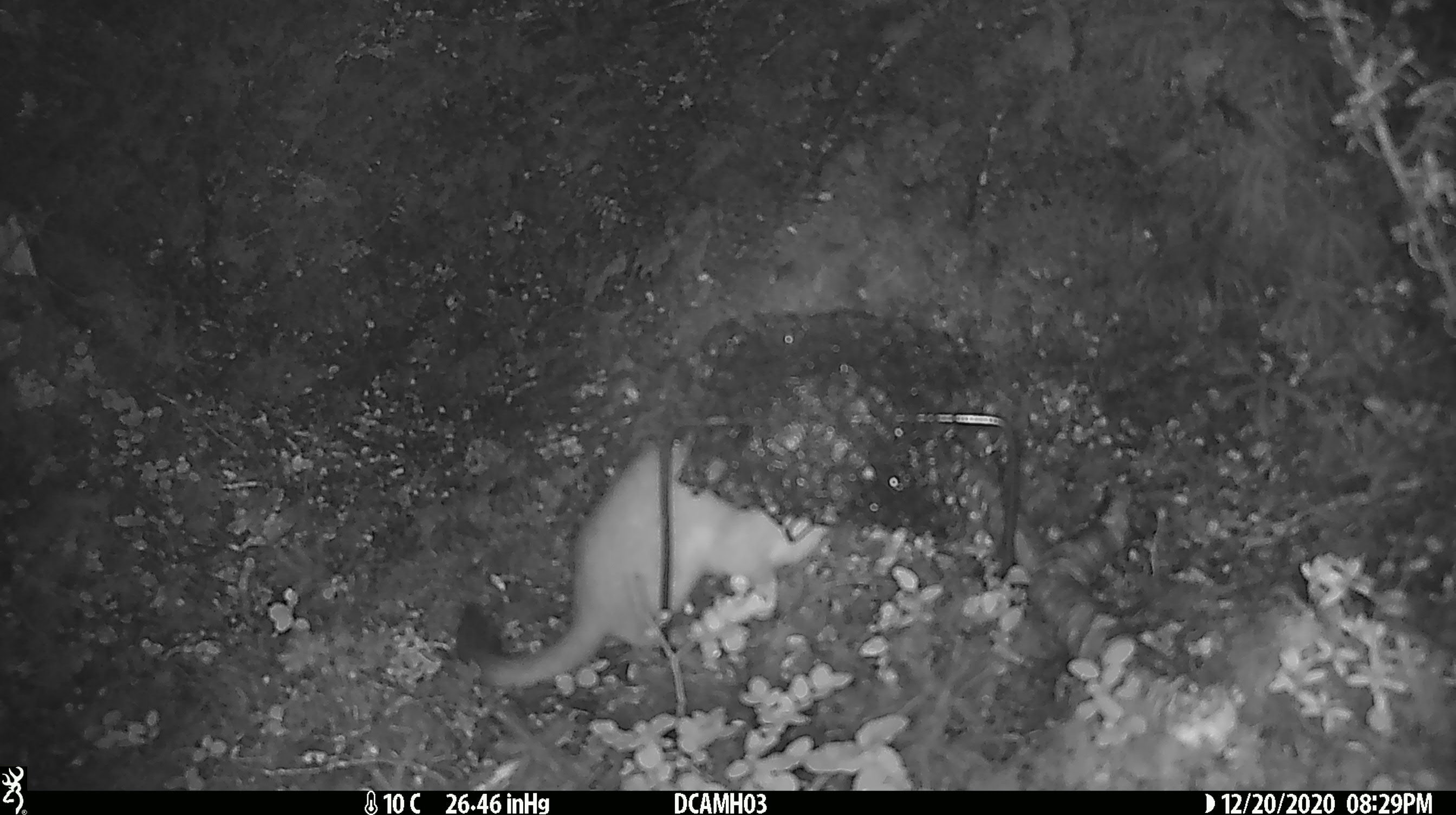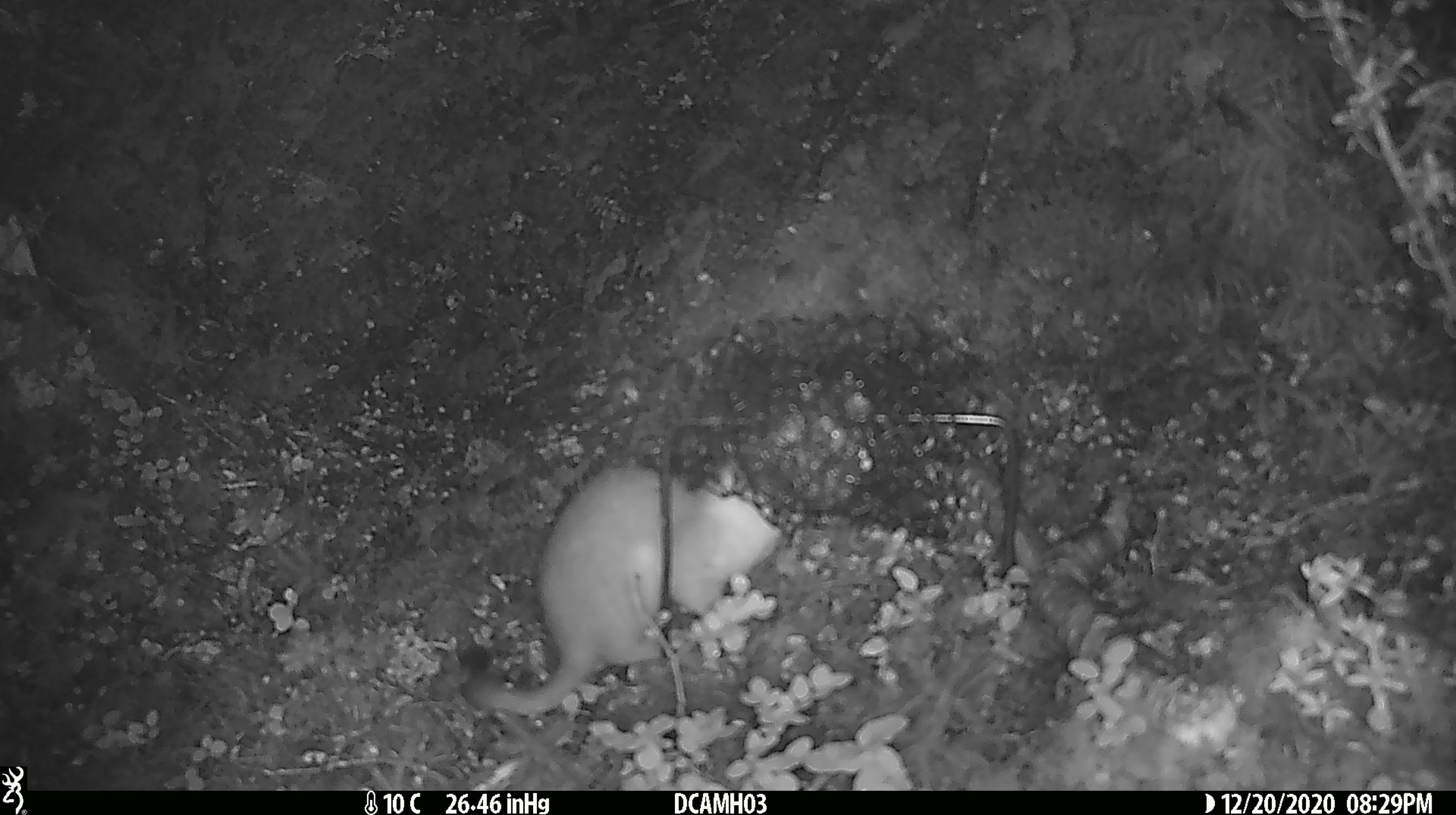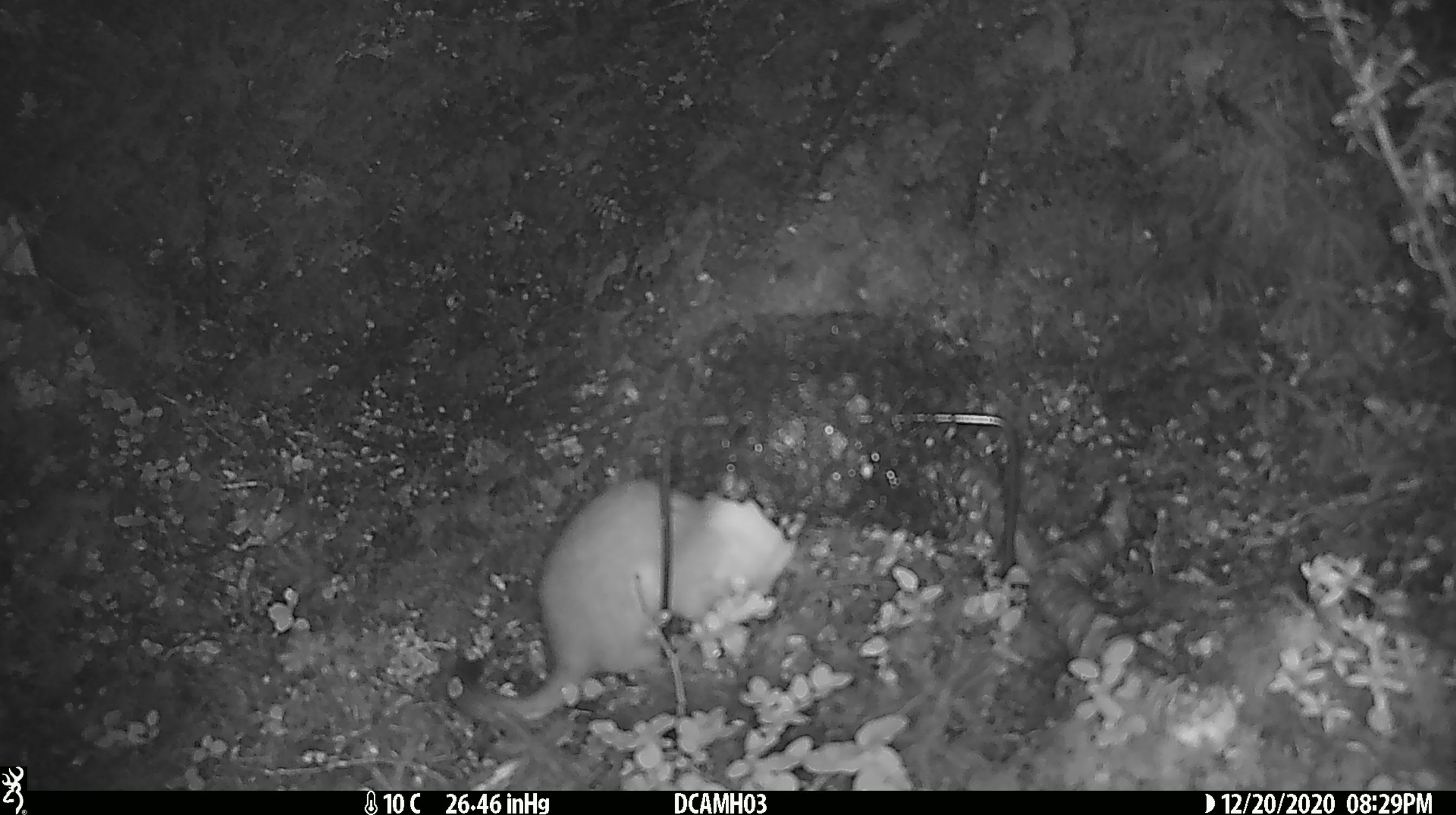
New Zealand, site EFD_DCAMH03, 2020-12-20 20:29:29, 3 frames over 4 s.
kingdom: Animalia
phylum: Chordata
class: Mammalia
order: Carnivora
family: Mustelidae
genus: Mustela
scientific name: Mustela erminea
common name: stoat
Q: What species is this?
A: Stoat (Mustela erminea).